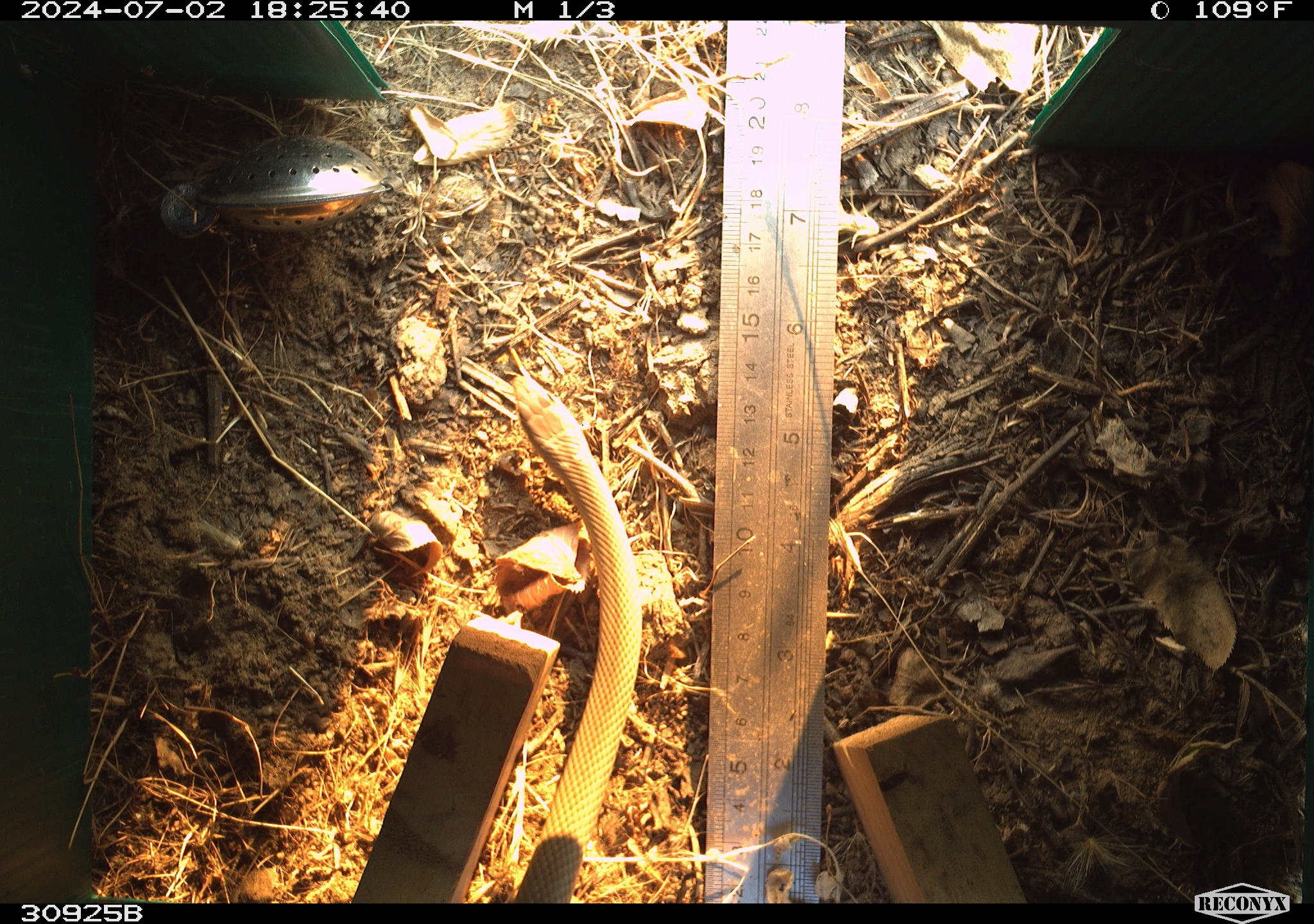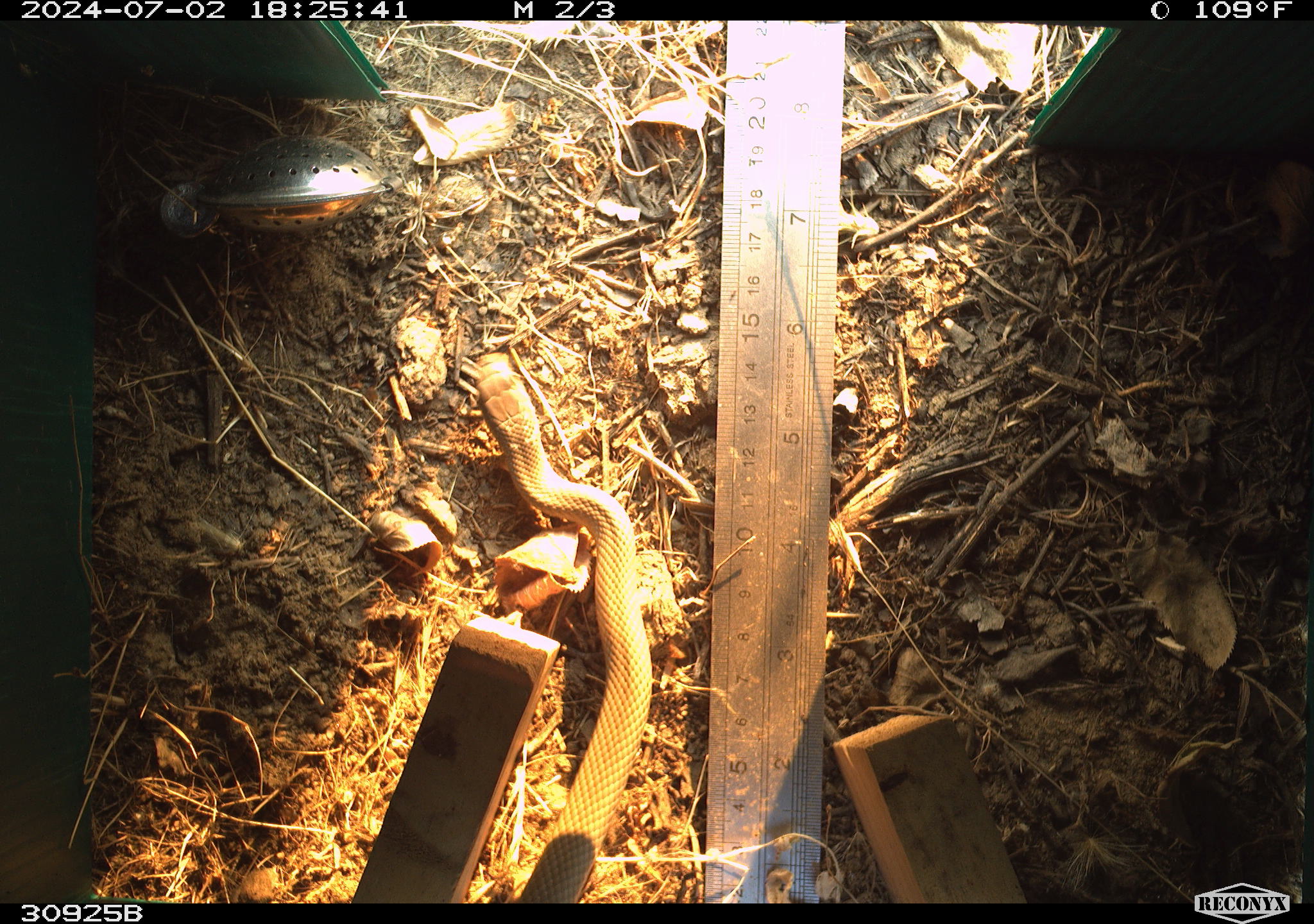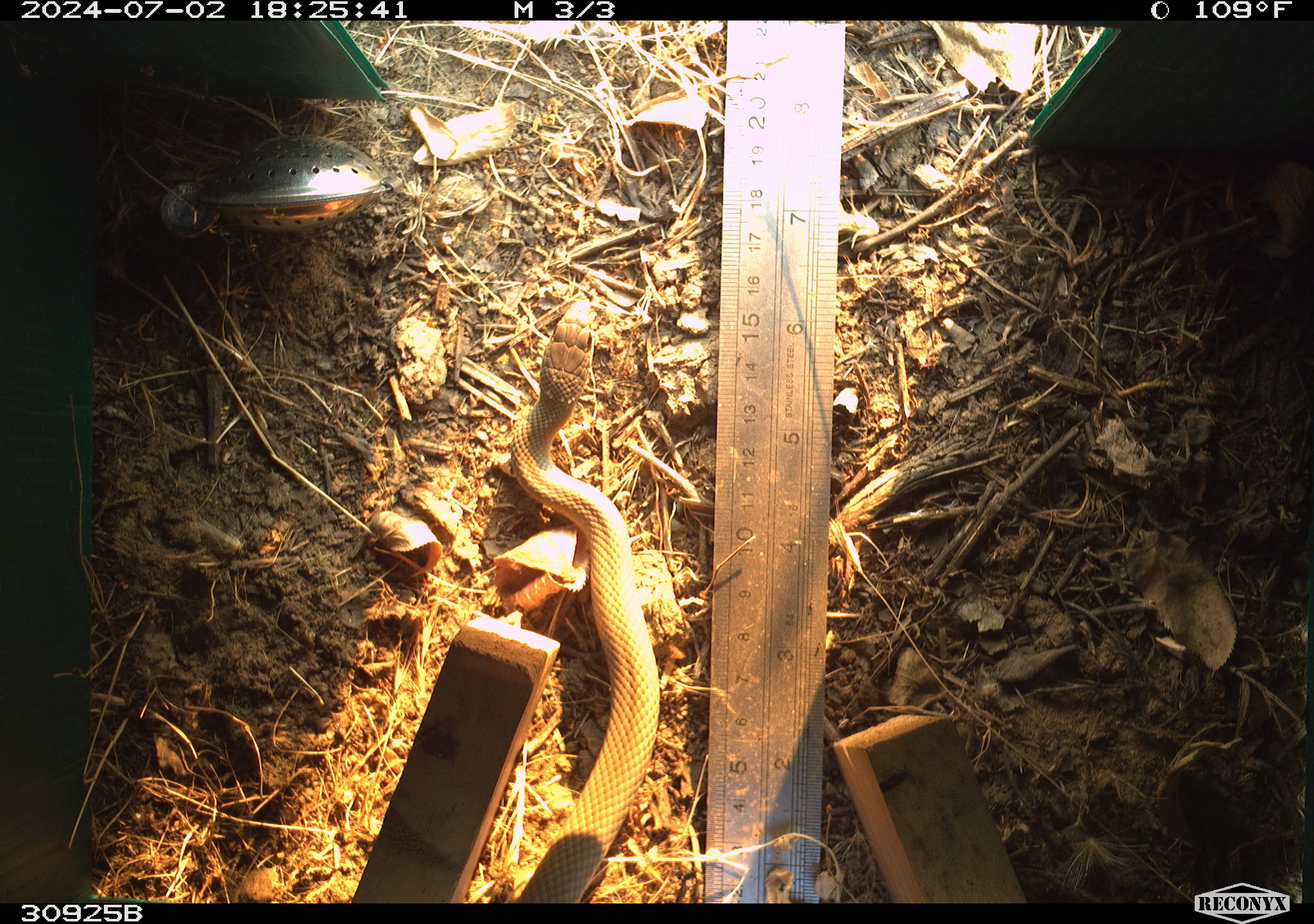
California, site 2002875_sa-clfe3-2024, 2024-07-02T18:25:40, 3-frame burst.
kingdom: Animalia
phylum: Chordata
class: Reptilia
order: Squamata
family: Colubridae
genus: Coluber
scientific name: Coluber constrictor mormon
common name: western yellow-bellied racer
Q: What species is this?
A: Western yellow-bellied racer (Coluber constrictor mormon).